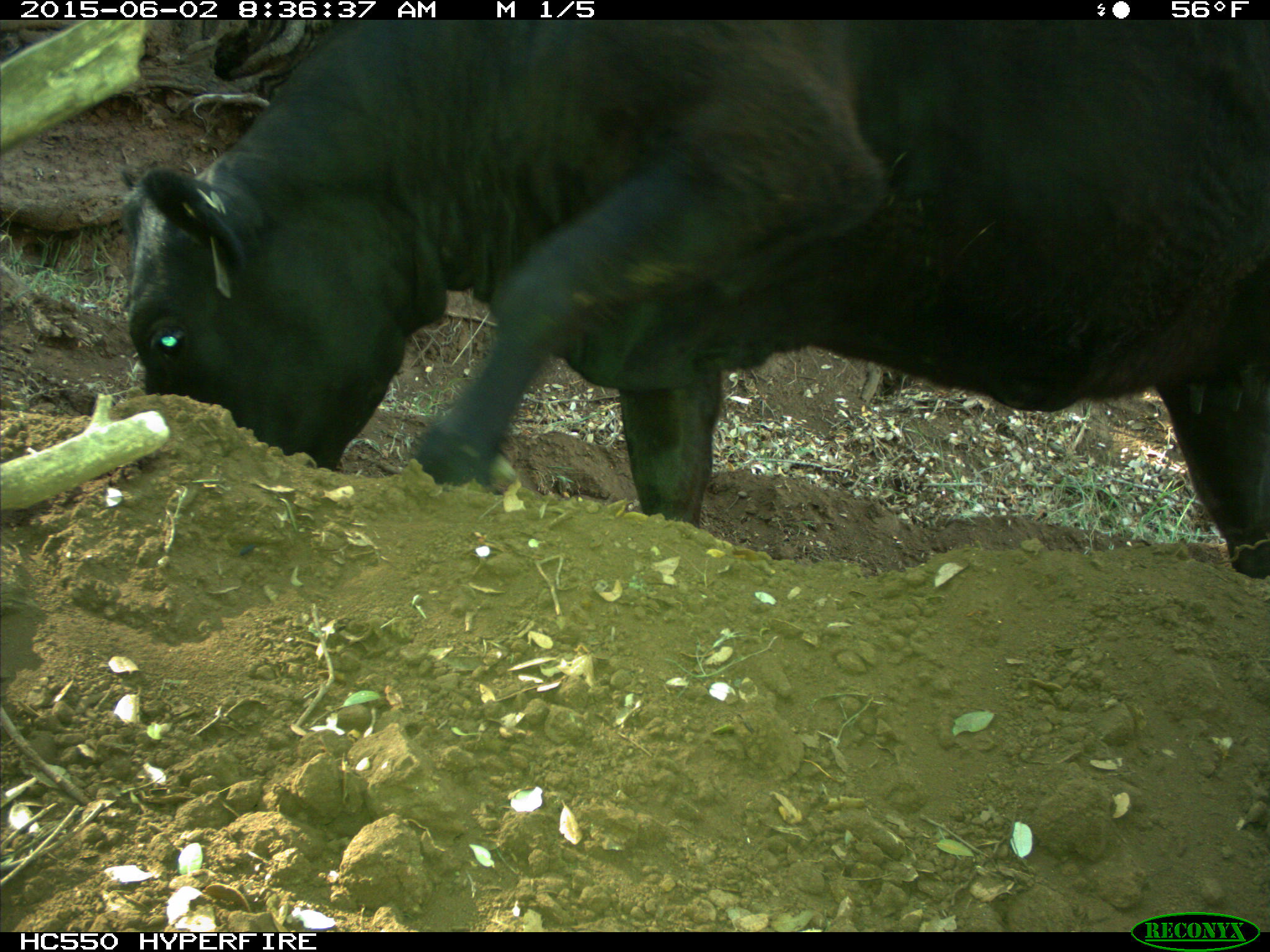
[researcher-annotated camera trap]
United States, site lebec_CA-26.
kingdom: Animalia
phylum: Chordata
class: Mammalia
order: Artiodactyla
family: Bovidae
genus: Bos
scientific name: Bos taurus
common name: domestic cow